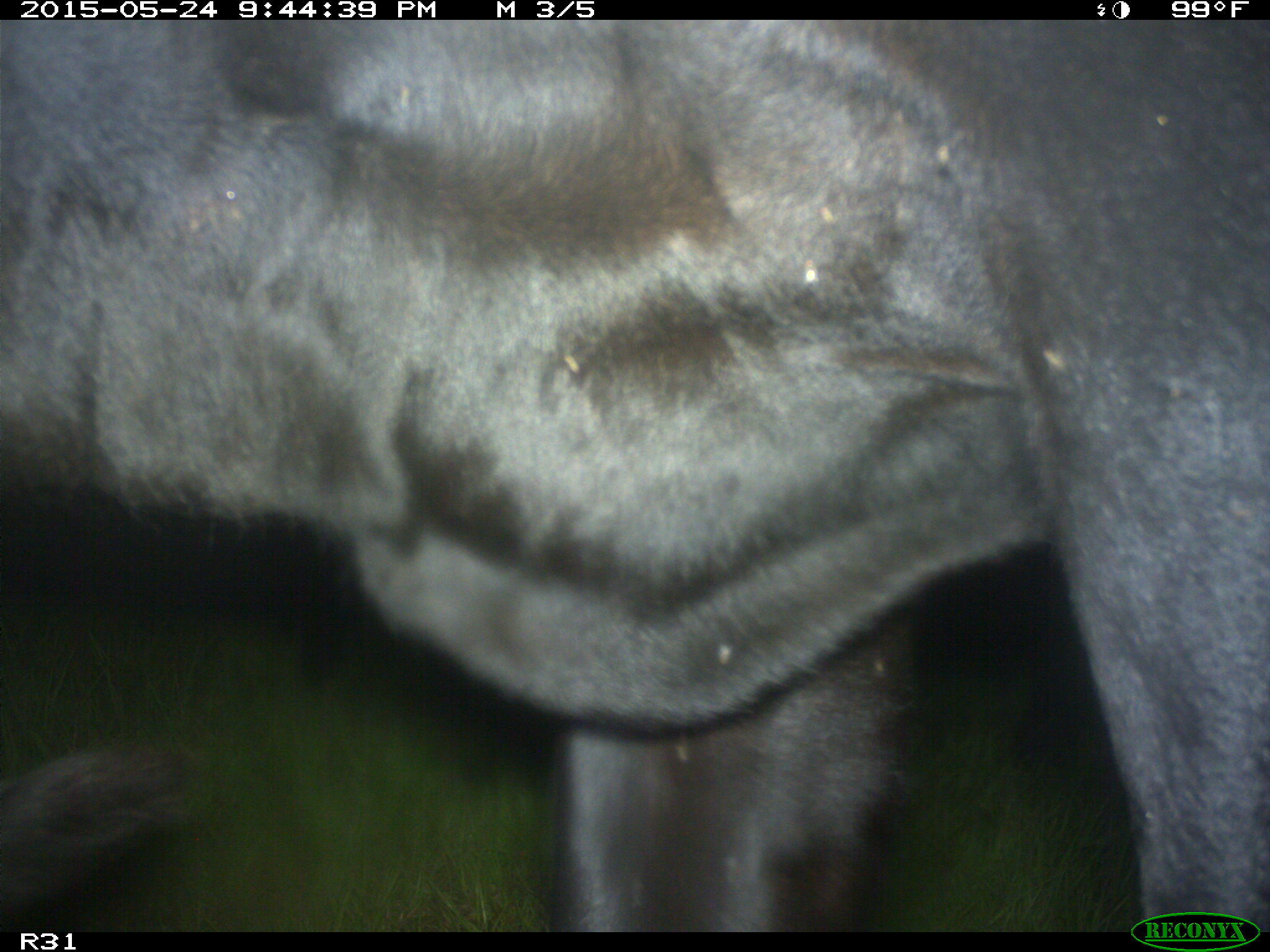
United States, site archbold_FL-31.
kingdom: Animalia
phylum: Chordata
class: Mammalia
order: Artiodactyla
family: Bovidae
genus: Bos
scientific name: Bos taurus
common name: domestic cow